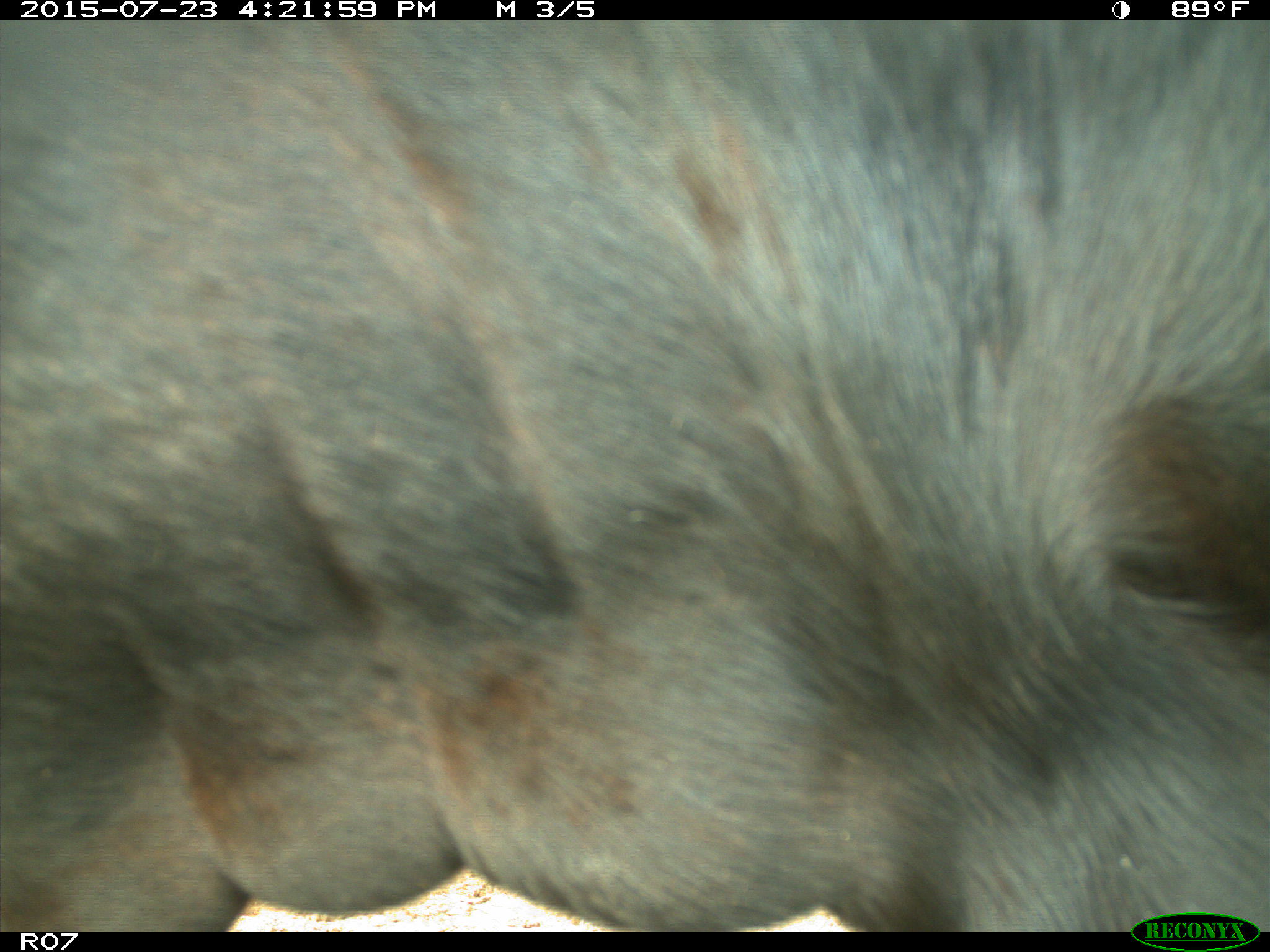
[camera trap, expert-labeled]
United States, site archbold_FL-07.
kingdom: Animalia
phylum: Chordata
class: Mammalia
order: Artiodactyla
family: Bovidae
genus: Bos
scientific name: Bos taurus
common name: domestic cow